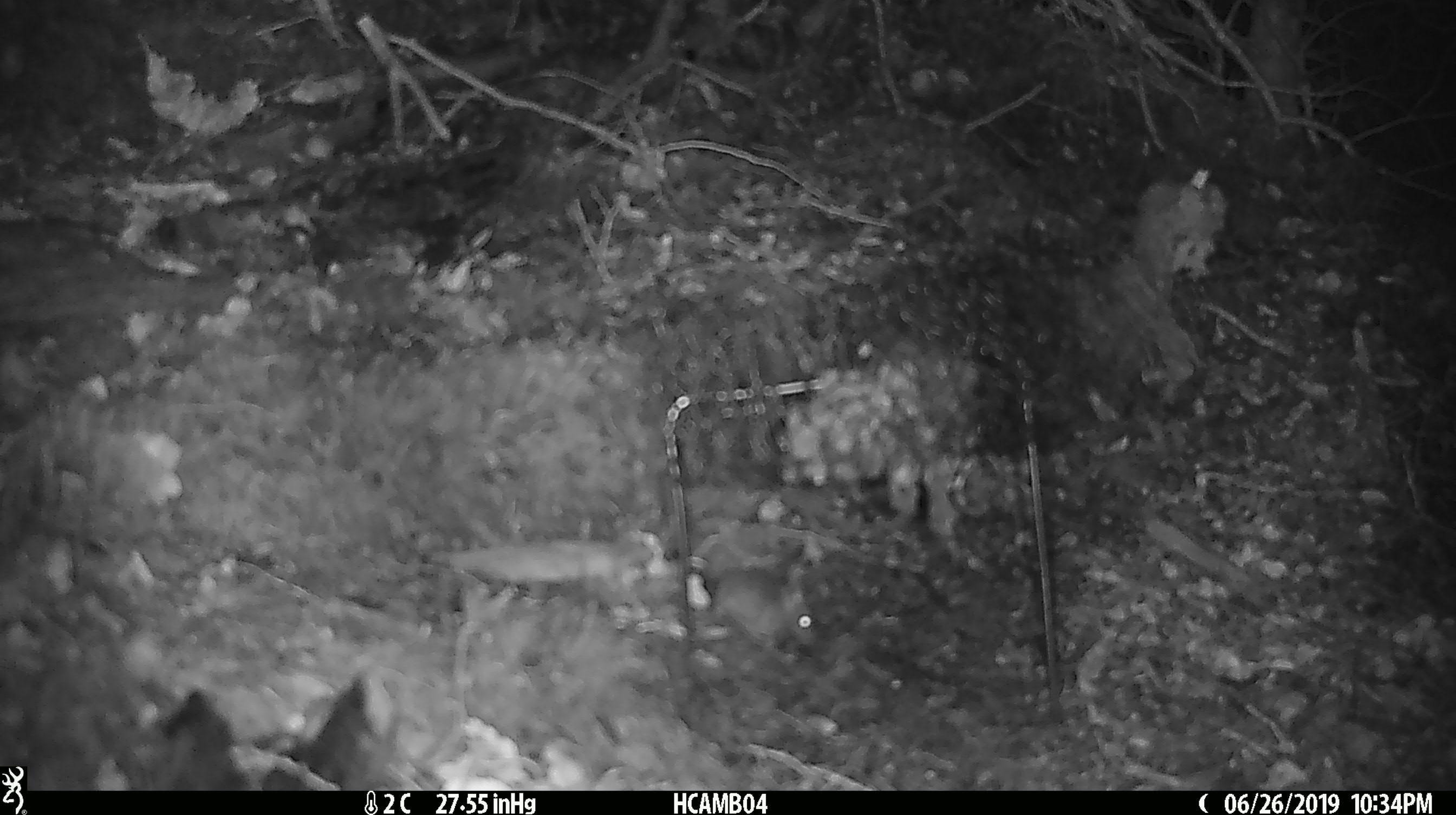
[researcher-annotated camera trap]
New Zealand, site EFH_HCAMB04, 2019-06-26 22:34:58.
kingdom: Animalia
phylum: Chordata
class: Mammalia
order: Rodentia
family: Muridae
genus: Mus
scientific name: Mus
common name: mouse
Mouse (Mus).